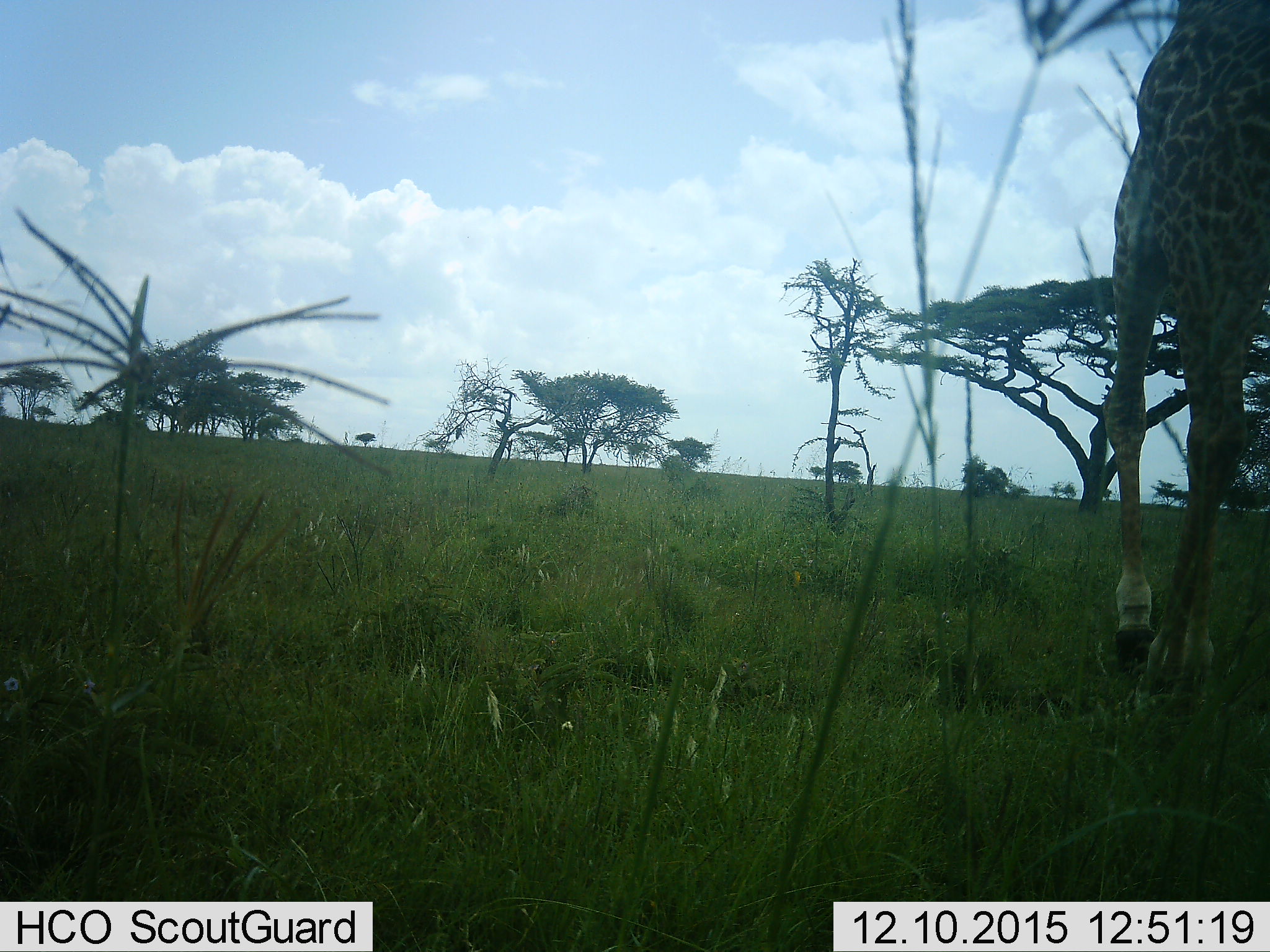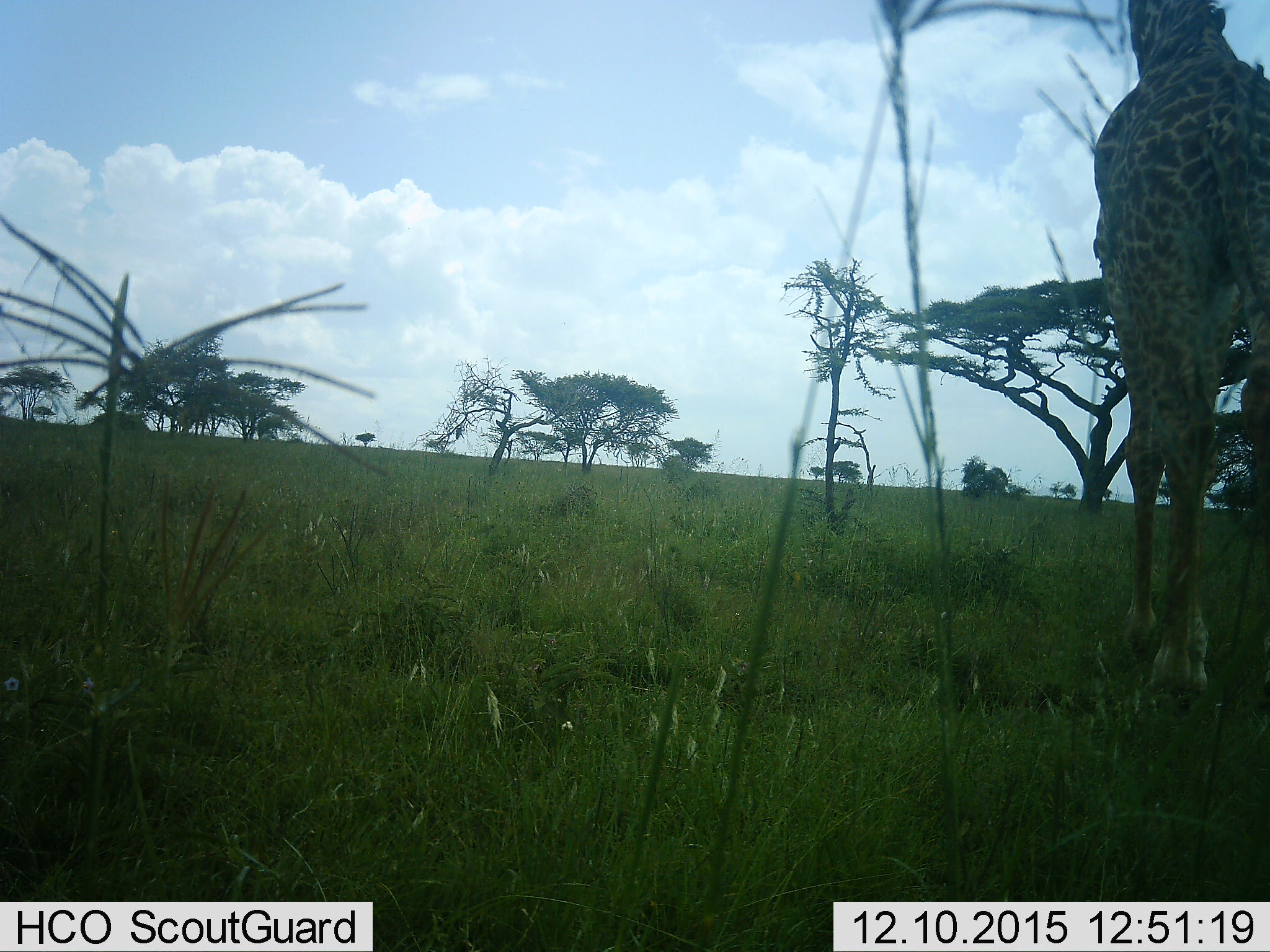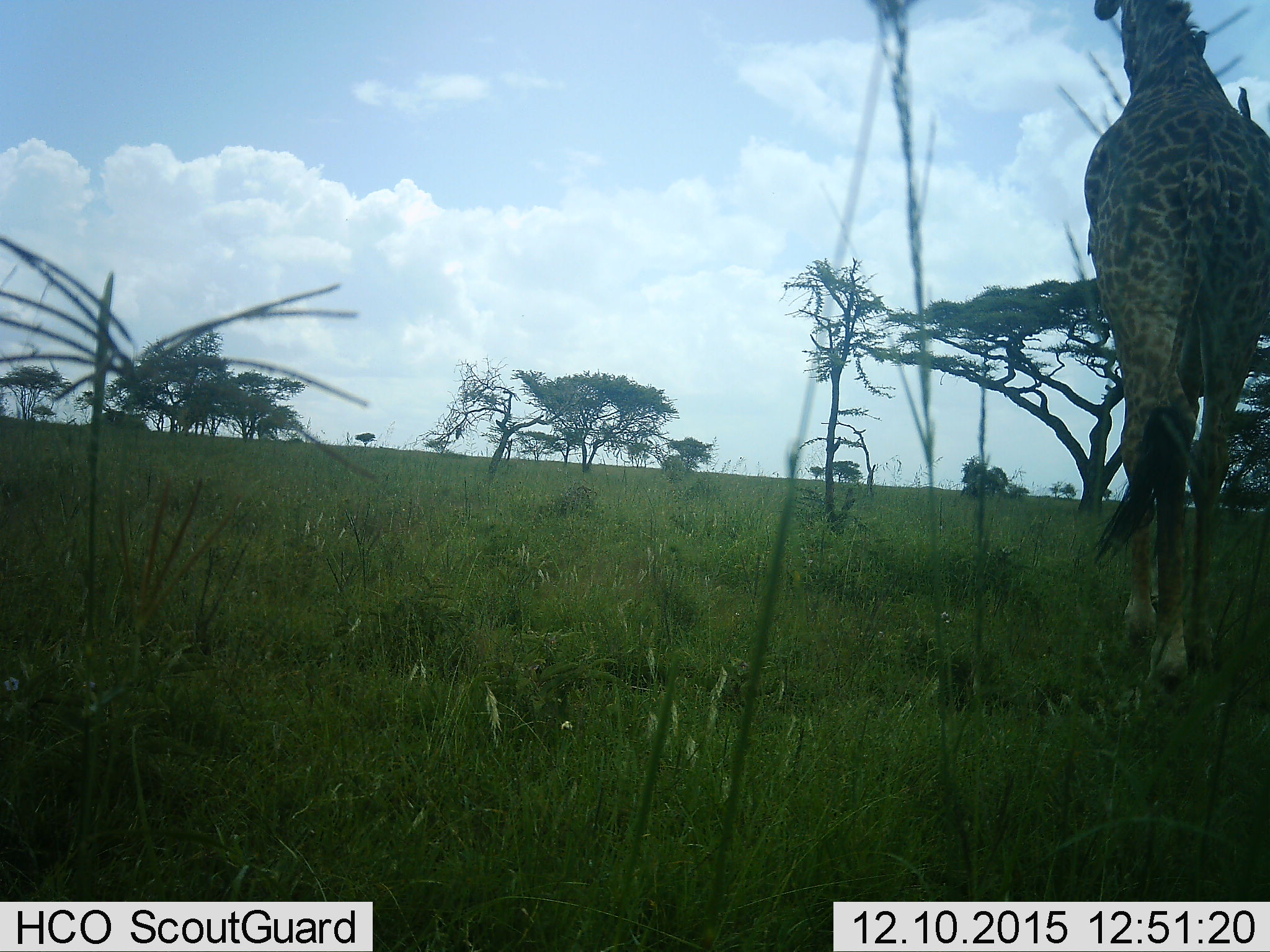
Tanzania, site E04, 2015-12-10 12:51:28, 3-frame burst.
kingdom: Animalia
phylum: Chordata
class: Mammalia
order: Artiodactyla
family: Giraffidae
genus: Giraffa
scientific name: Giraffa camelopardalis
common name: giraffe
Giraffe (Giraffa camelopardalis), count 1. Behavior (volunteer vote fractions): standing 20%, resting 0%, moving 93%, interacting 0%. Young present (vote fraction): 0%. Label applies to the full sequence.